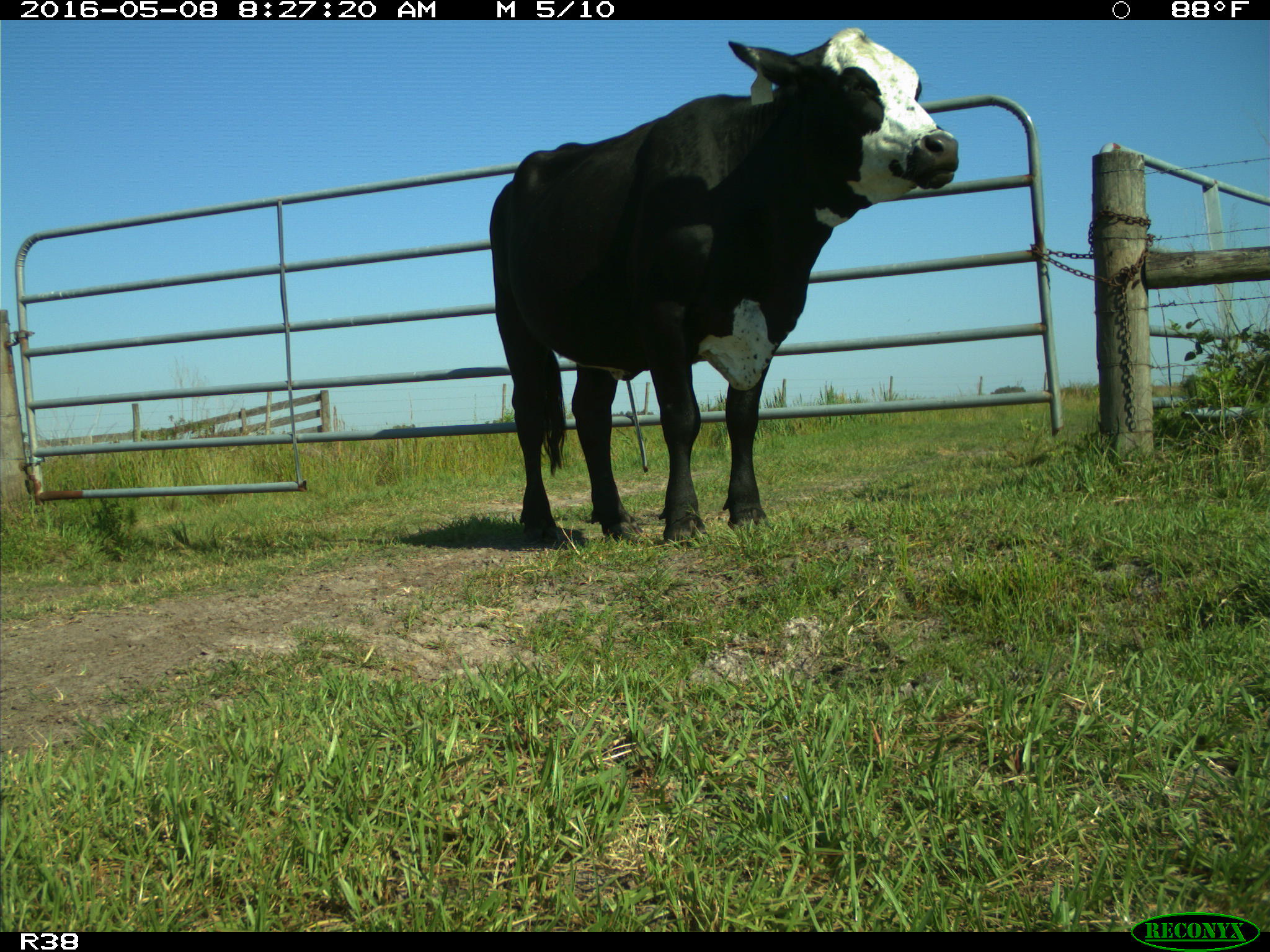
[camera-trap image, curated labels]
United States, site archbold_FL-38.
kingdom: Animalia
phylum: Chordata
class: Mammalia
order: Artiodactyla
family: Bovidae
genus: Bos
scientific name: Bos taurus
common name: domestic cow